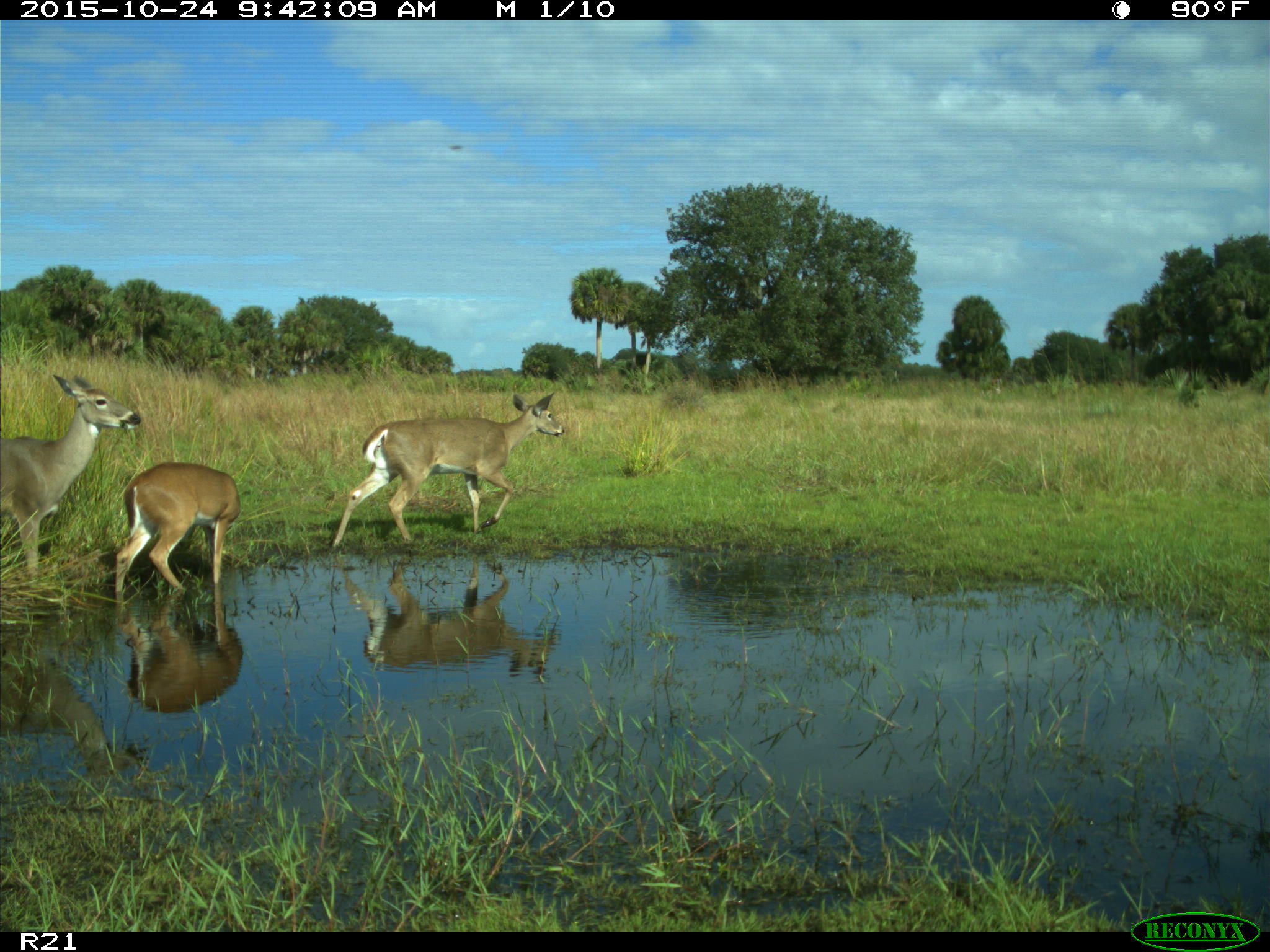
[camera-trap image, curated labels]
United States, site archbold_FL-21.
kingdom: Animalia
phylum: Chordata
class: Mammalia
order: Artiodactyla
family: Cervidae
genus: Odocoileus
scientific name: Odocoileus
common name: deer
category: unidentified deer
Unidentified deer (deer) (Odocoileus).